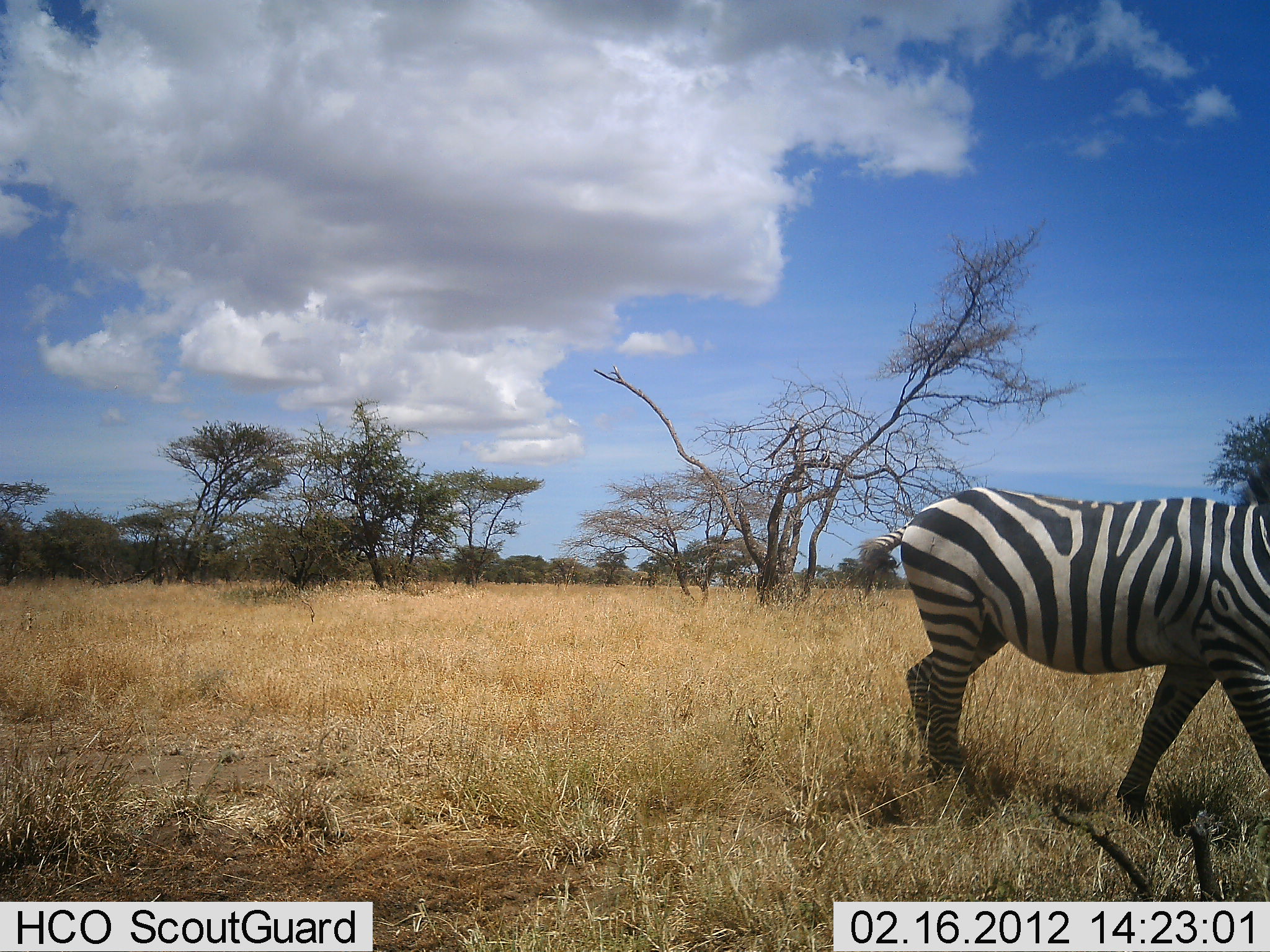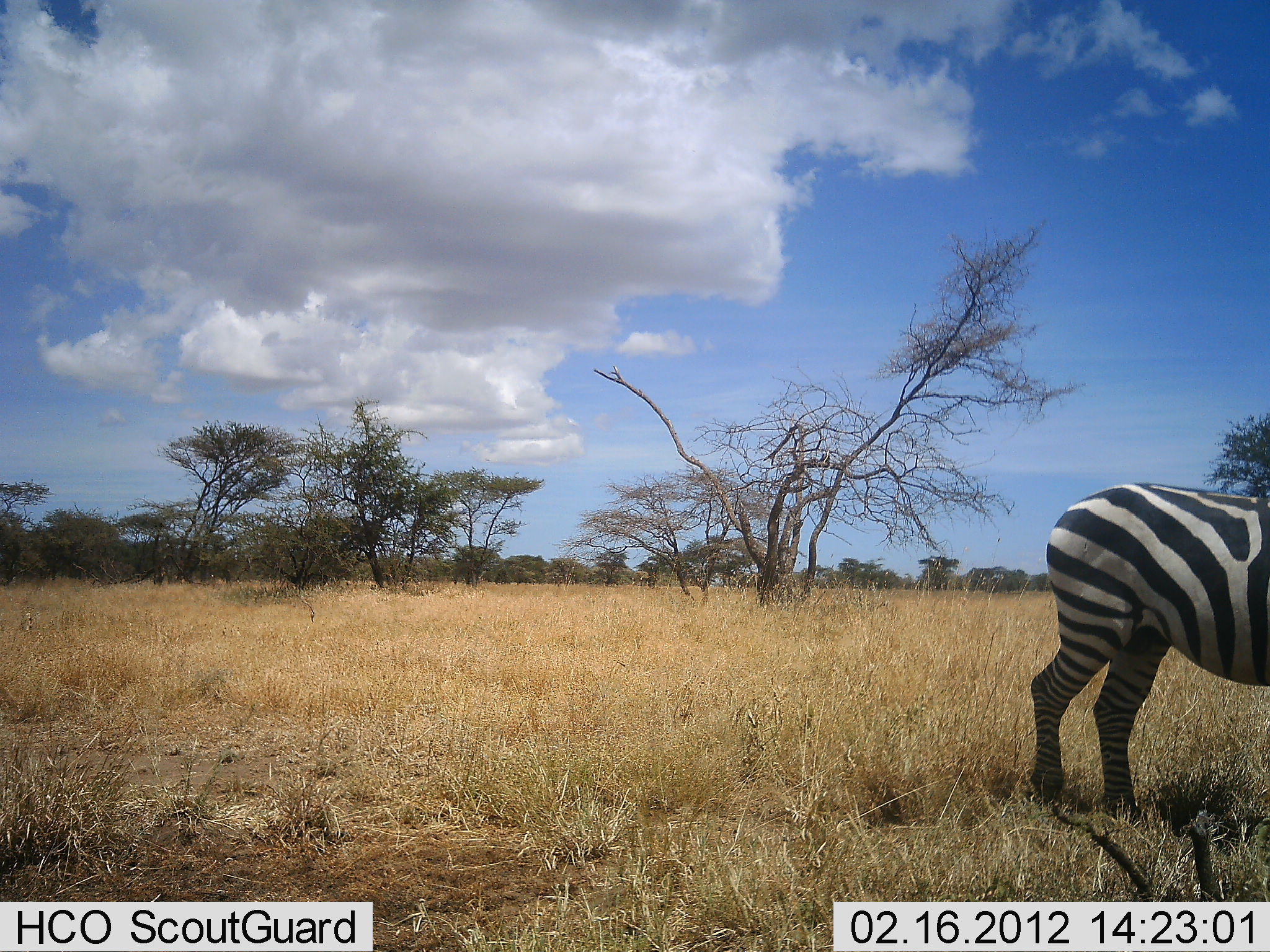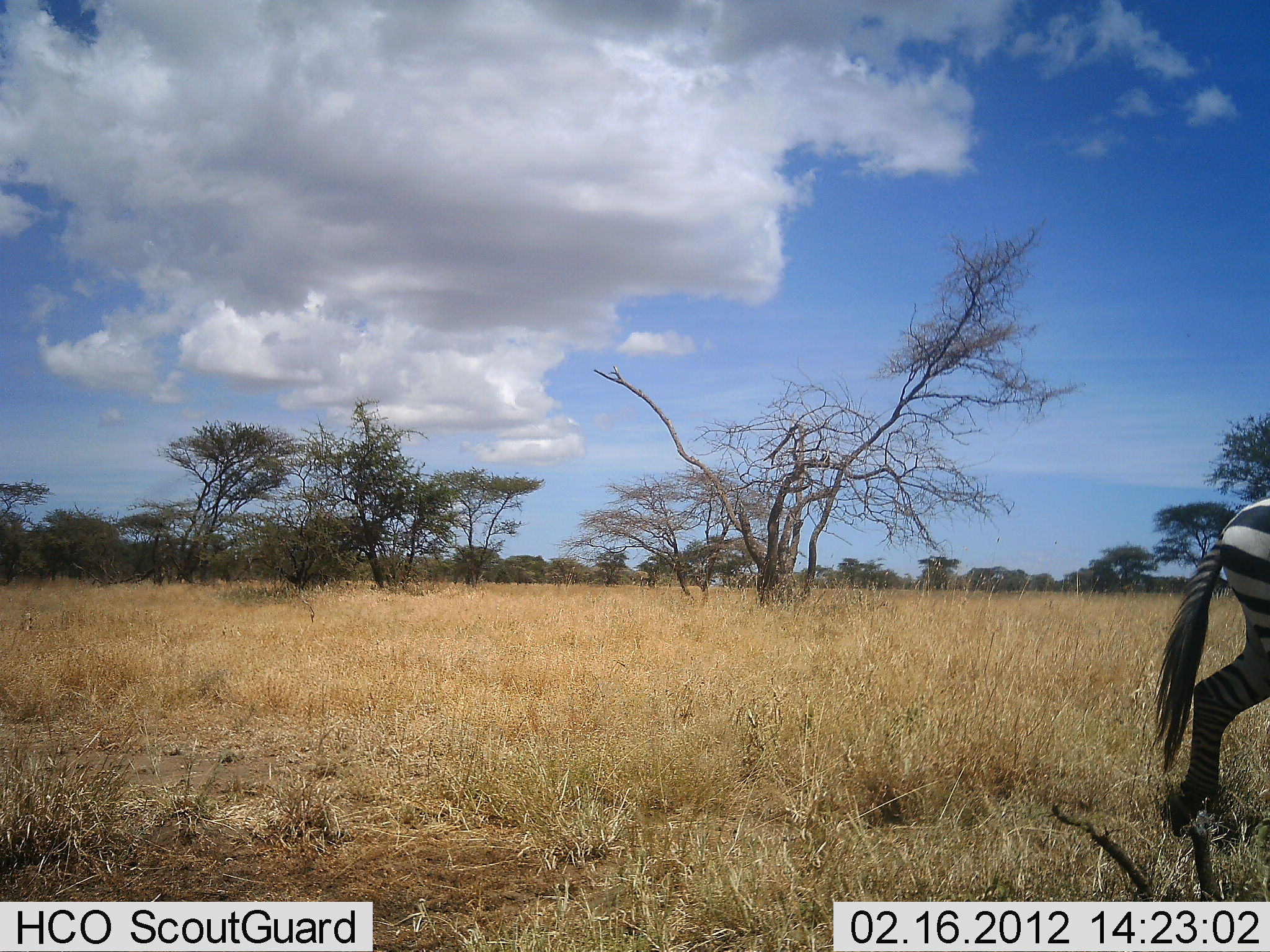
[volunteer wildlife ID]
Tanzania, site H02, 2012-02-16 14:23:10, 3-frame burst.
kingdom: Animalia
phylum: Chordata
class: Mammalia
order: Perissodactyla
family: Equidae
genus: Equus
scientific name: Equus quagga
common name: plains zebra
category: zebra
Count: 1.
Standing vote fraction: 12%.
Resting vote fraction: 0%.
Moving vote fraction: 88%.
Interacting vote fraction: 0%.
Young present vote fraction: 0%.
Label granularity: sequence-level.